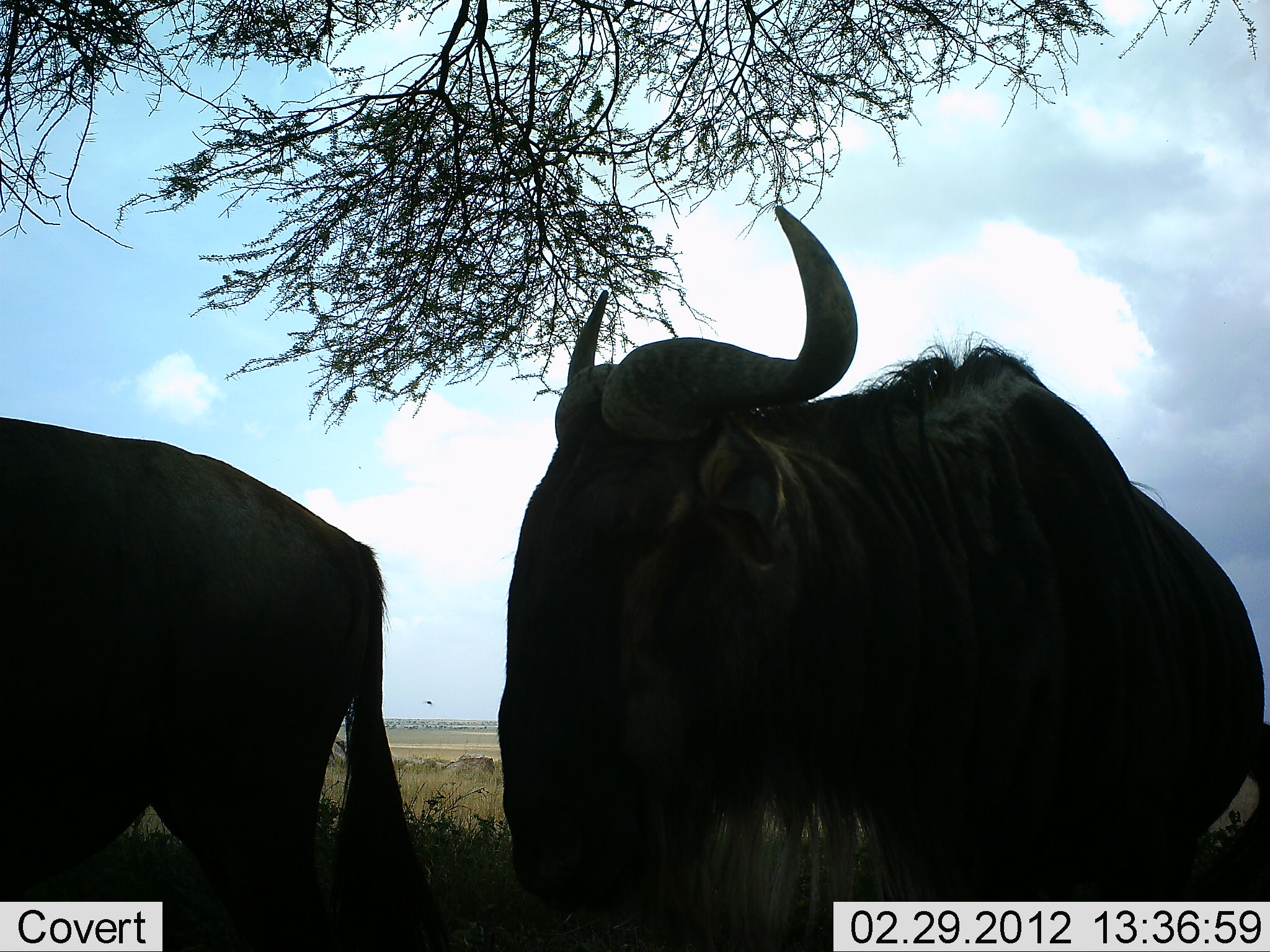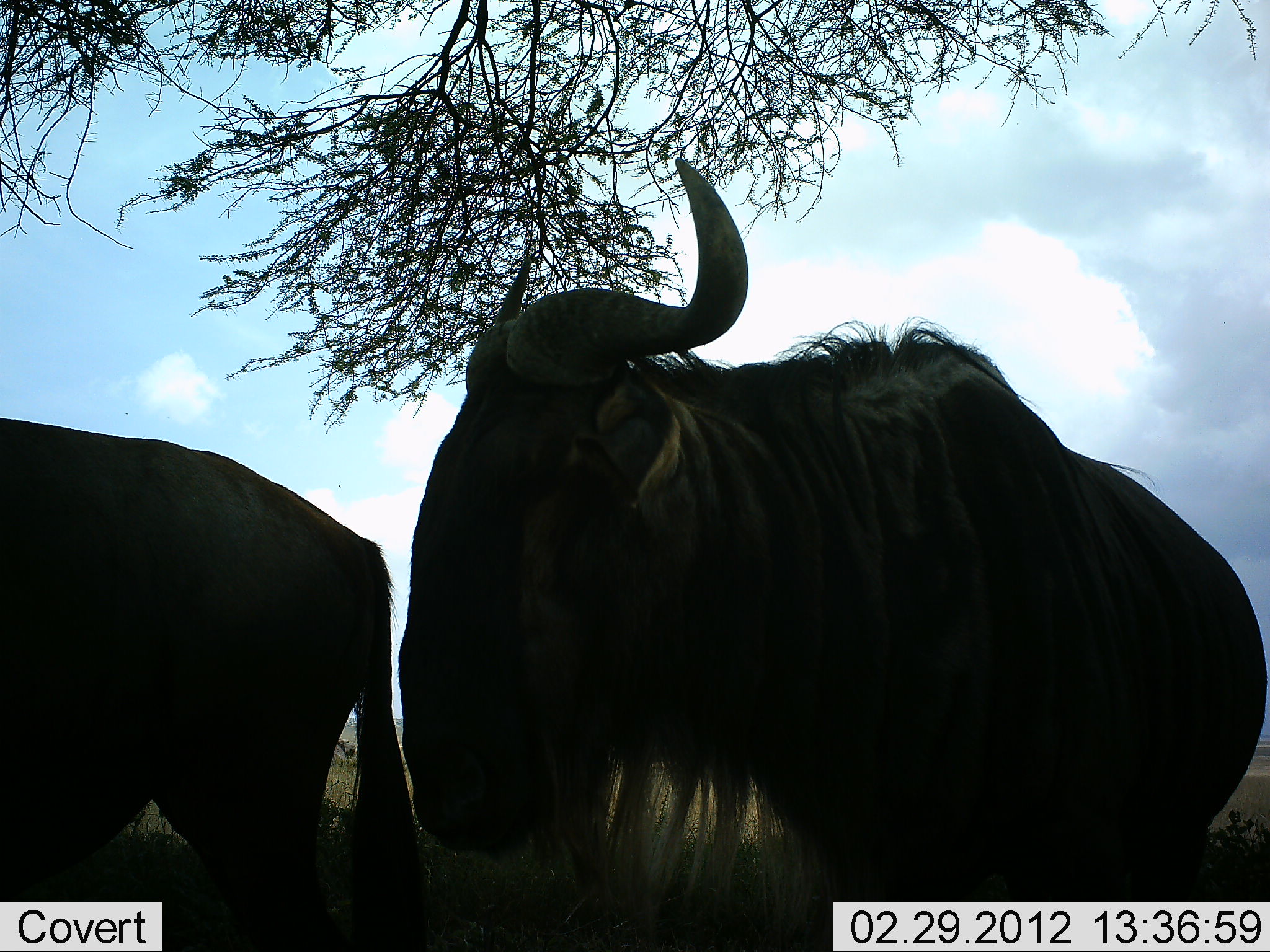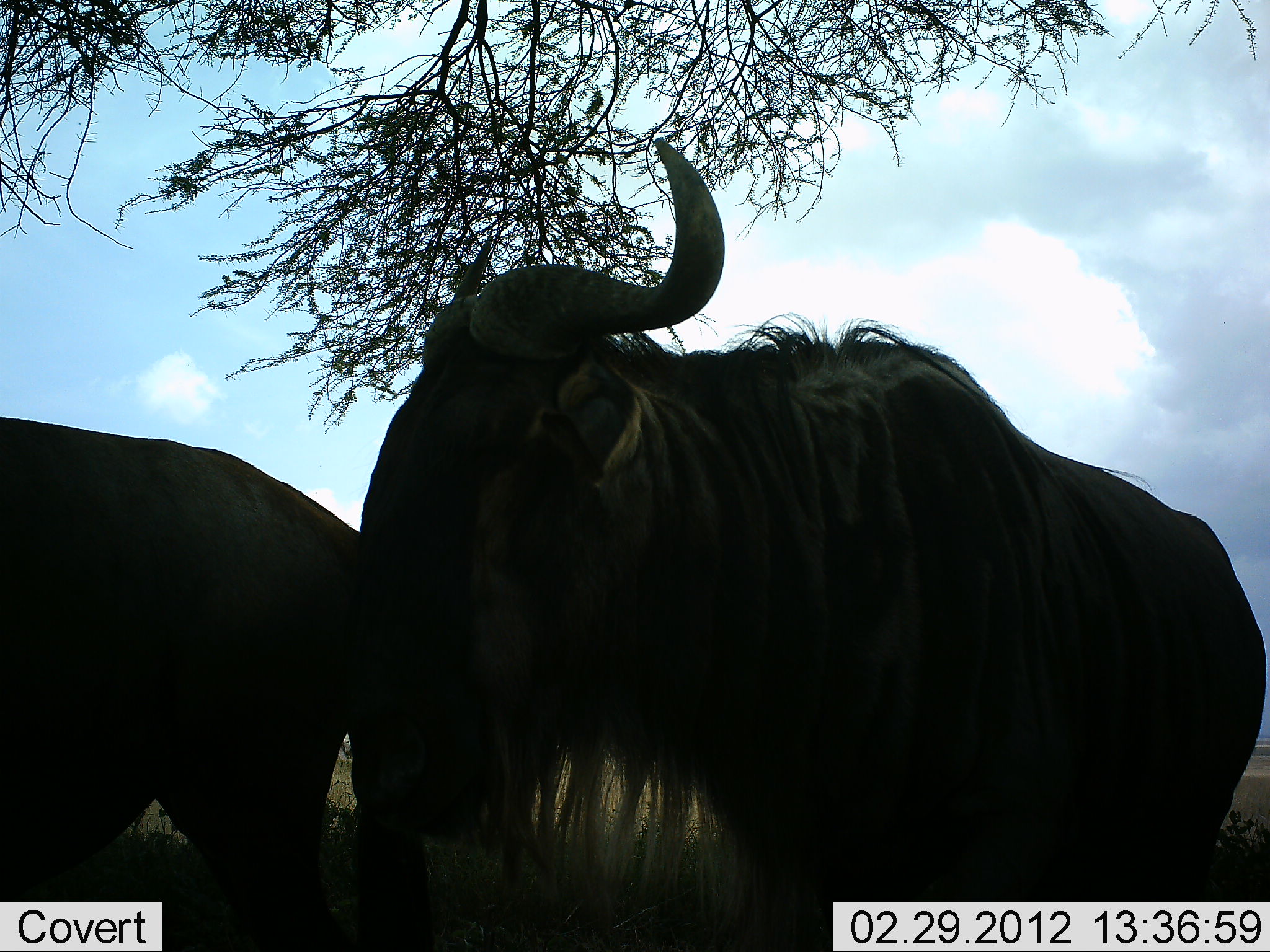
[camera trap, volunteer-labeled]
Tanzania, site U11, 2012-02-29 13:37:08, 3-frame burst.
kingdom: Animalia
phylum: Chordata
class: Mammalia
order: Artiodactyla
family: Bovidae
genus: Connochaetes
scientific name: Connochaetes taurinus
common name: blue wildebeest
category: wildebeest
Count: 2.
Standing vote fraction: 80%.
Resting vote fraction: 5%.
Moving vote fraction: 30%.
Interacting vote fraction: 0%.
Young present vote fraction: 0%.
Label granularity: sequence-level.